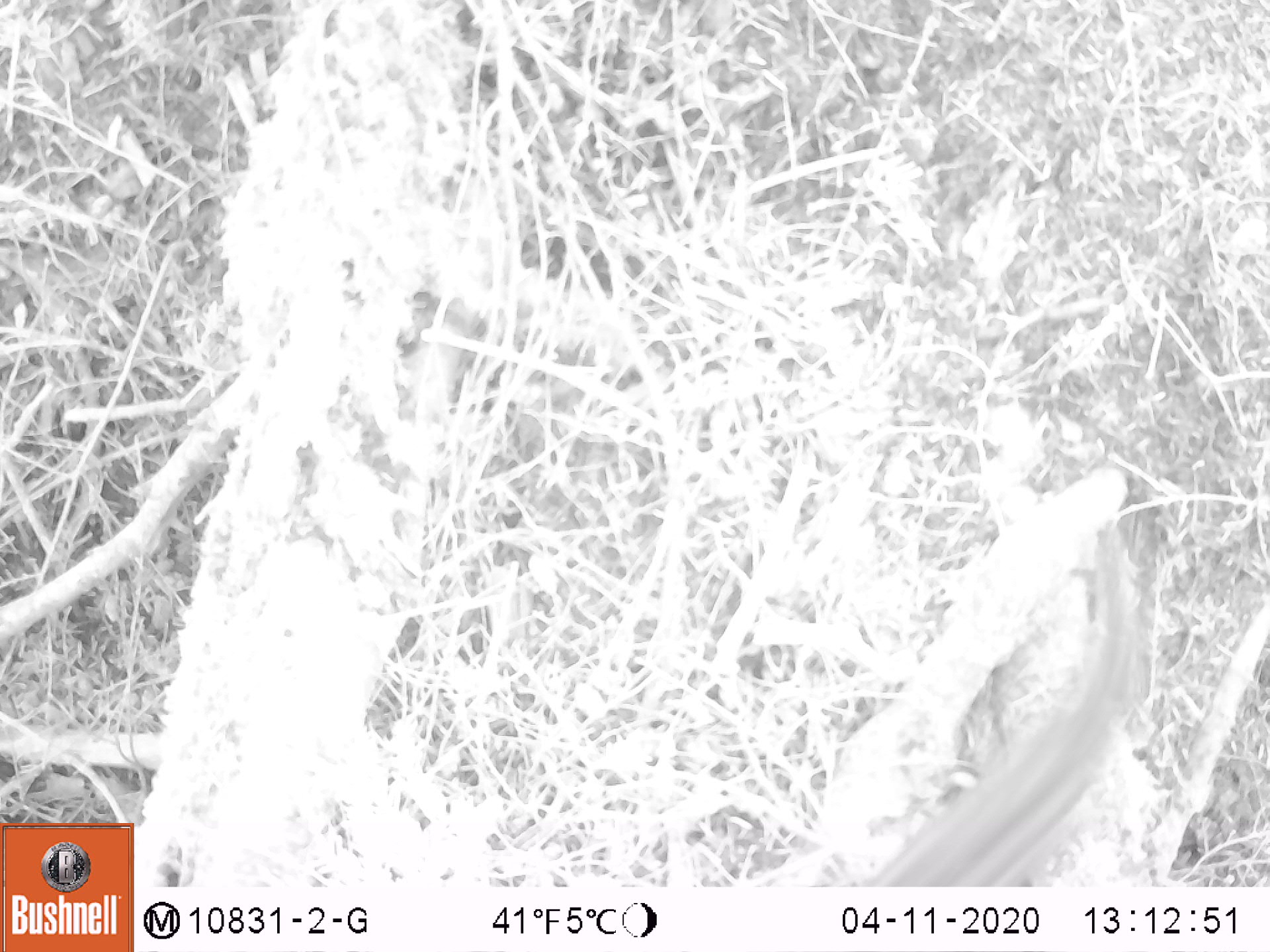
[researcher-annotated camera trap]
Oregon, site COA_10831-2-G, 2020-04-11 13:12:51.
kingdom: Animalia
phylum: Chordata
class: Mammalia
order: Rodentia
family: Sciuridae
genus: Neotamias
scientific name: Neotamias townsendii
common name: townsend's chipmunk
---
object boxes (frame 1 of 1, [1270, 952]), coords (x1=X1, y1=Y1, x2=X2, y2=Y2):
townsend's chipmunk: (x1=865, y1=523, x2=1158, y2=880)